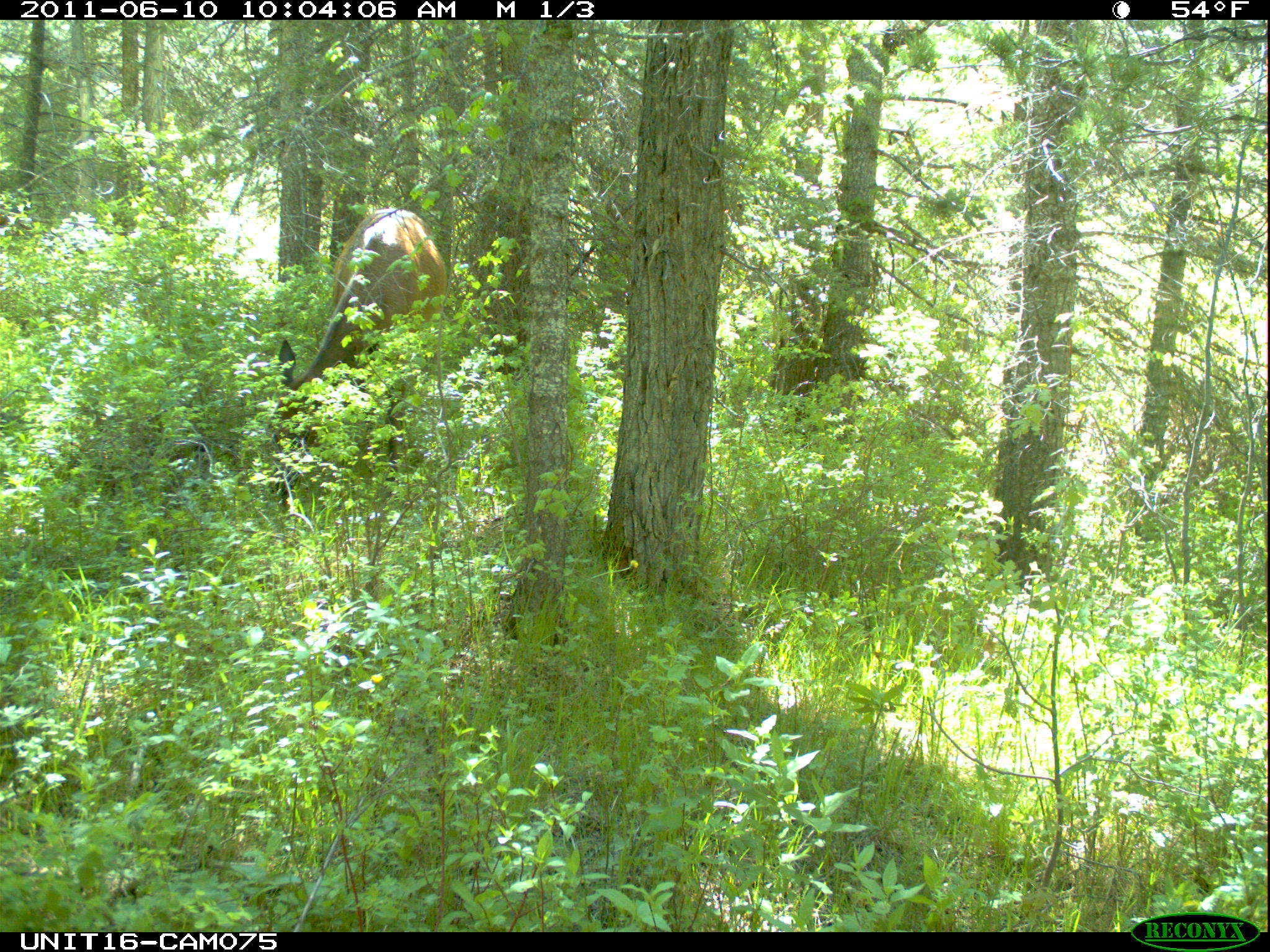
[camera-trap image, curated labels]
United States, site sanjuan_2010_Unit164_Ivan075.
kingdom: Animalia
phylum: Chordata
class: Mammalia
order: Artiodactyla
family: Cervidae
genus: Cervus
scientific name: Cervus elaphus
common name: red deer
Cervus elaphus (red deer).